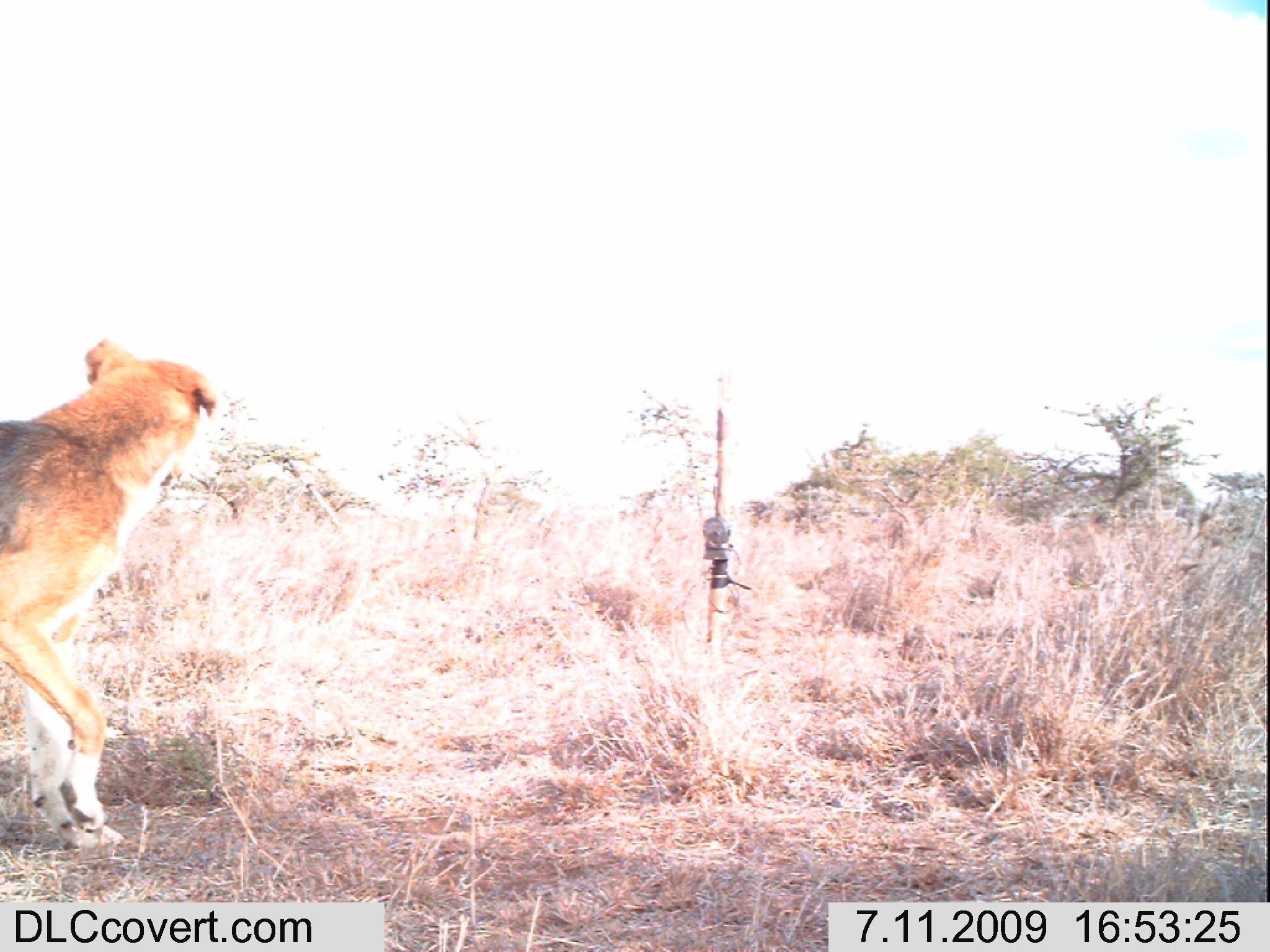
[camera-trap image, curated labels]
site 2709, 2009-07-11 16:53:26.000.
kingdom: Animalia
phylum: Chordata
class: Mammalia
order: Carnivora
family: Canidae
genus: Canis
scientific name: Canis familiaris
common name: domestic dog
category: canis lupus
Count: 1.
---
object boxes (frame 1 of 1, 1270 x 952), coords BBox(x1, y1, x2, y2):
canis lupus: BBox(0, 327, 218, 847)